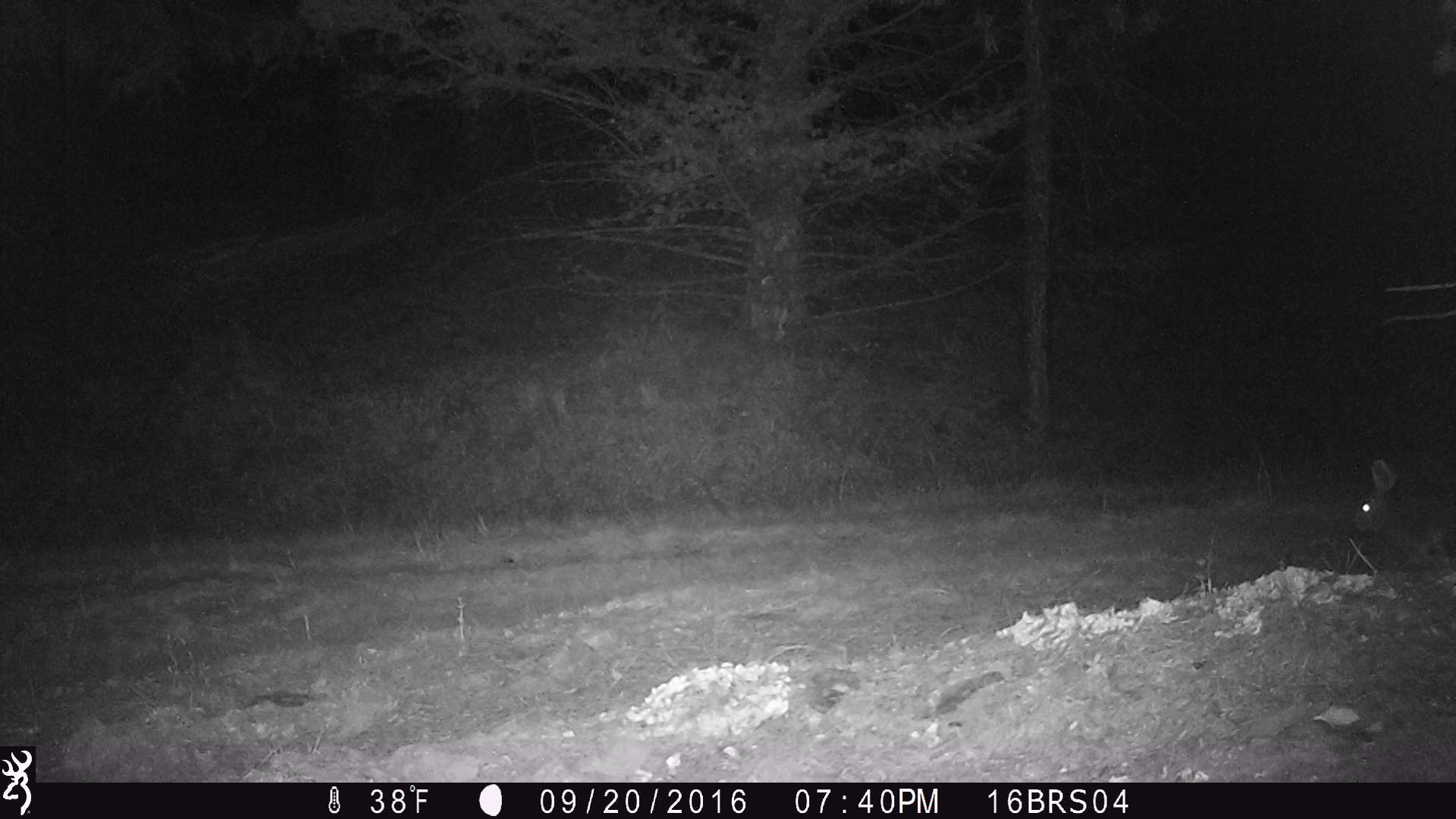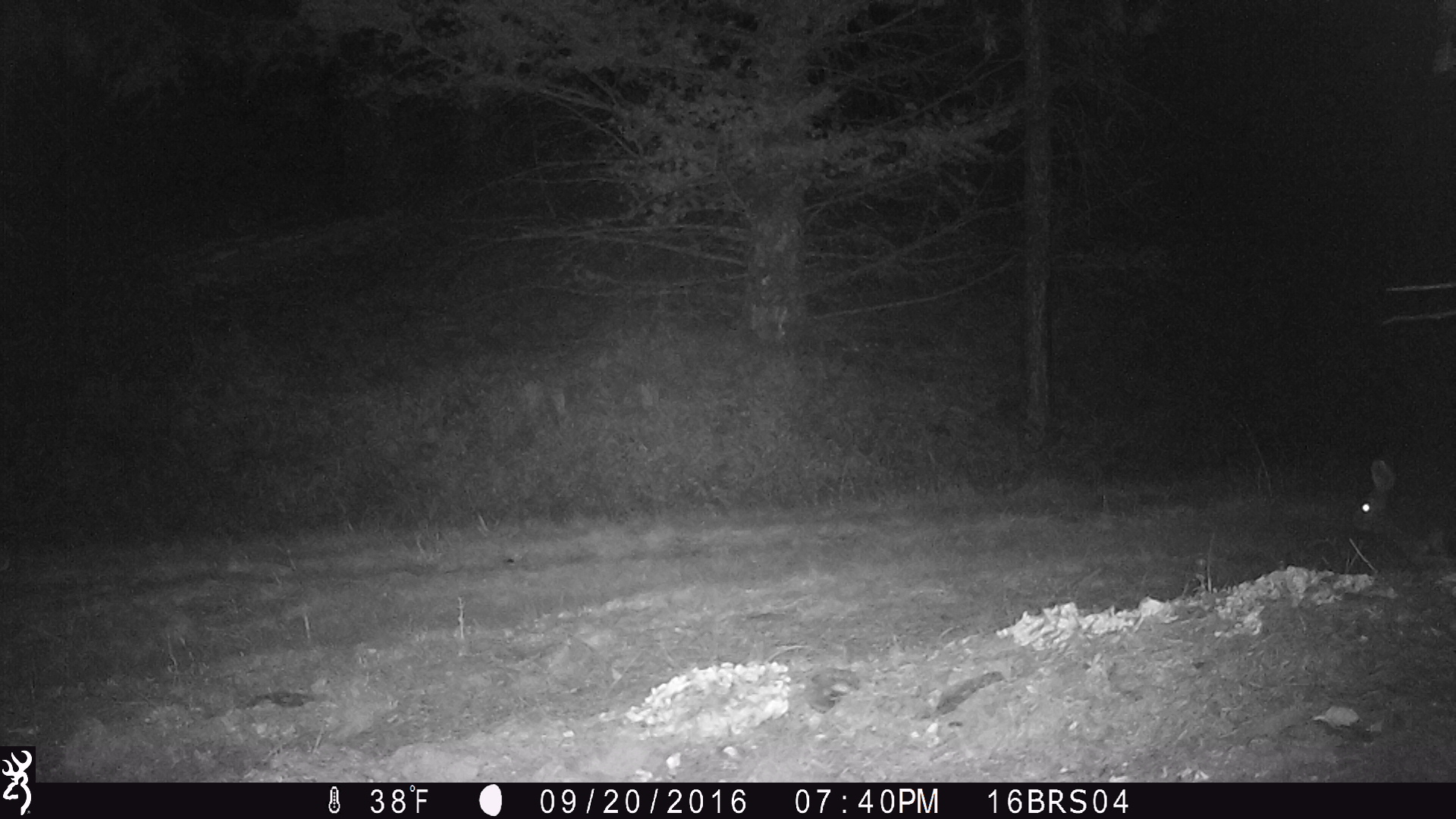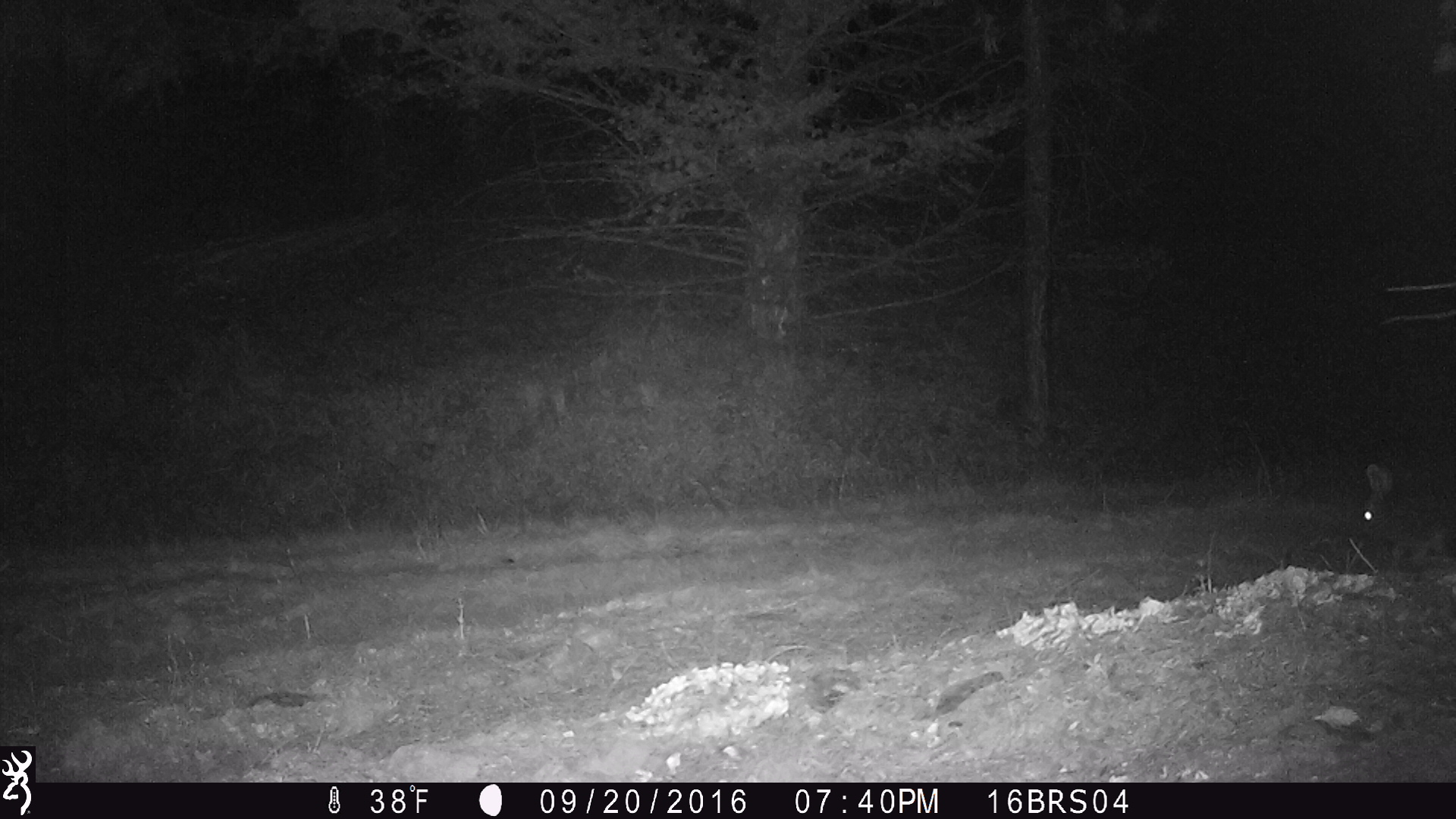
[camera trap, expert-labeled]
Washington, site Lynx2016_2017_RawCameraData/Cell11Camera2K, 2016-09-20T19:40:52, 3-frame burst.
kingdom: Animalia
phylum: Chordata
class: Mammalia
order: Lagomorpha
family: Leporidae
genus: Lepus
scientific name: Lepus americanus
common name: snowshoe hare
Lepus americanus (snowshoe hare). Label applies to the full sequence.